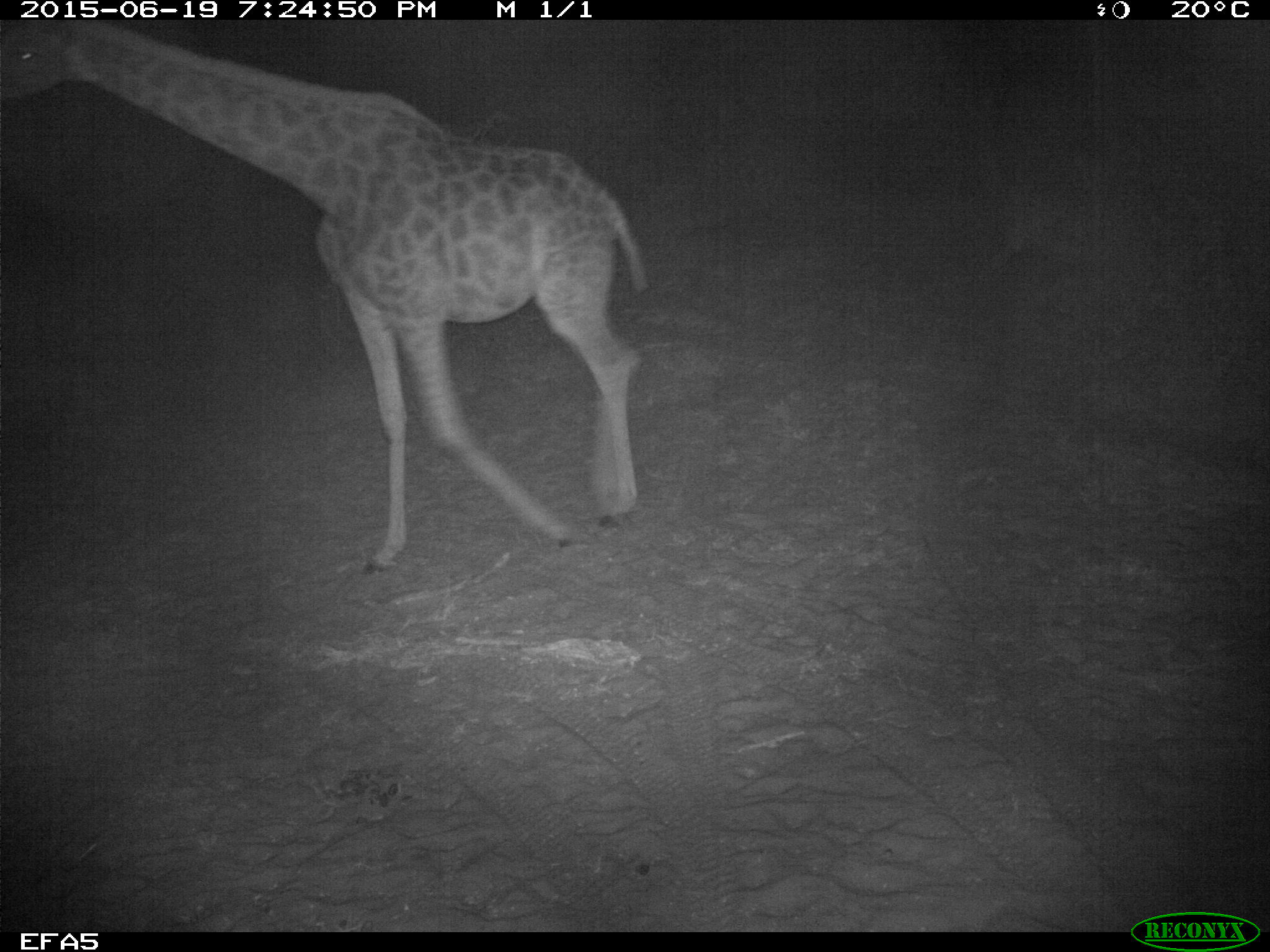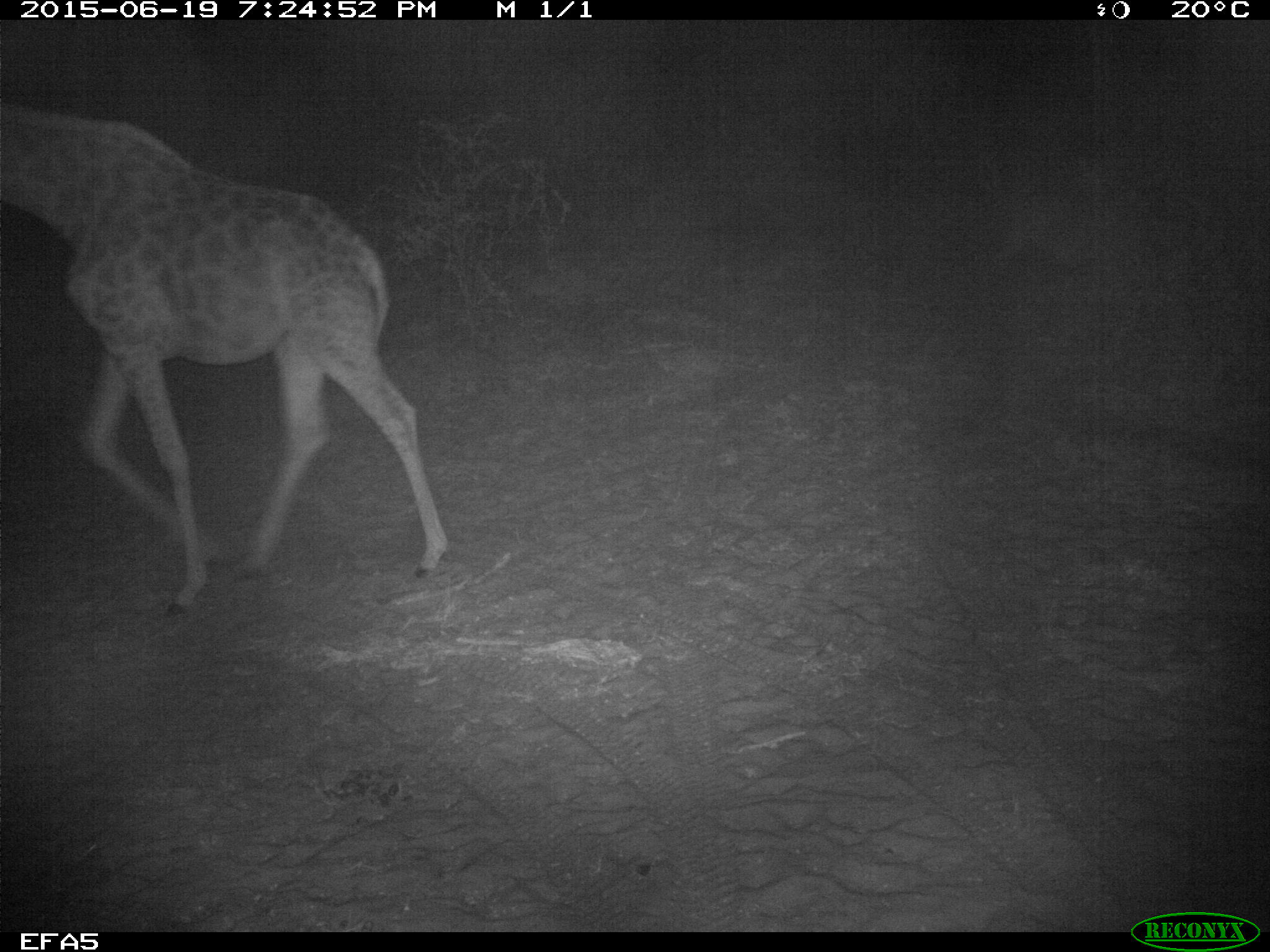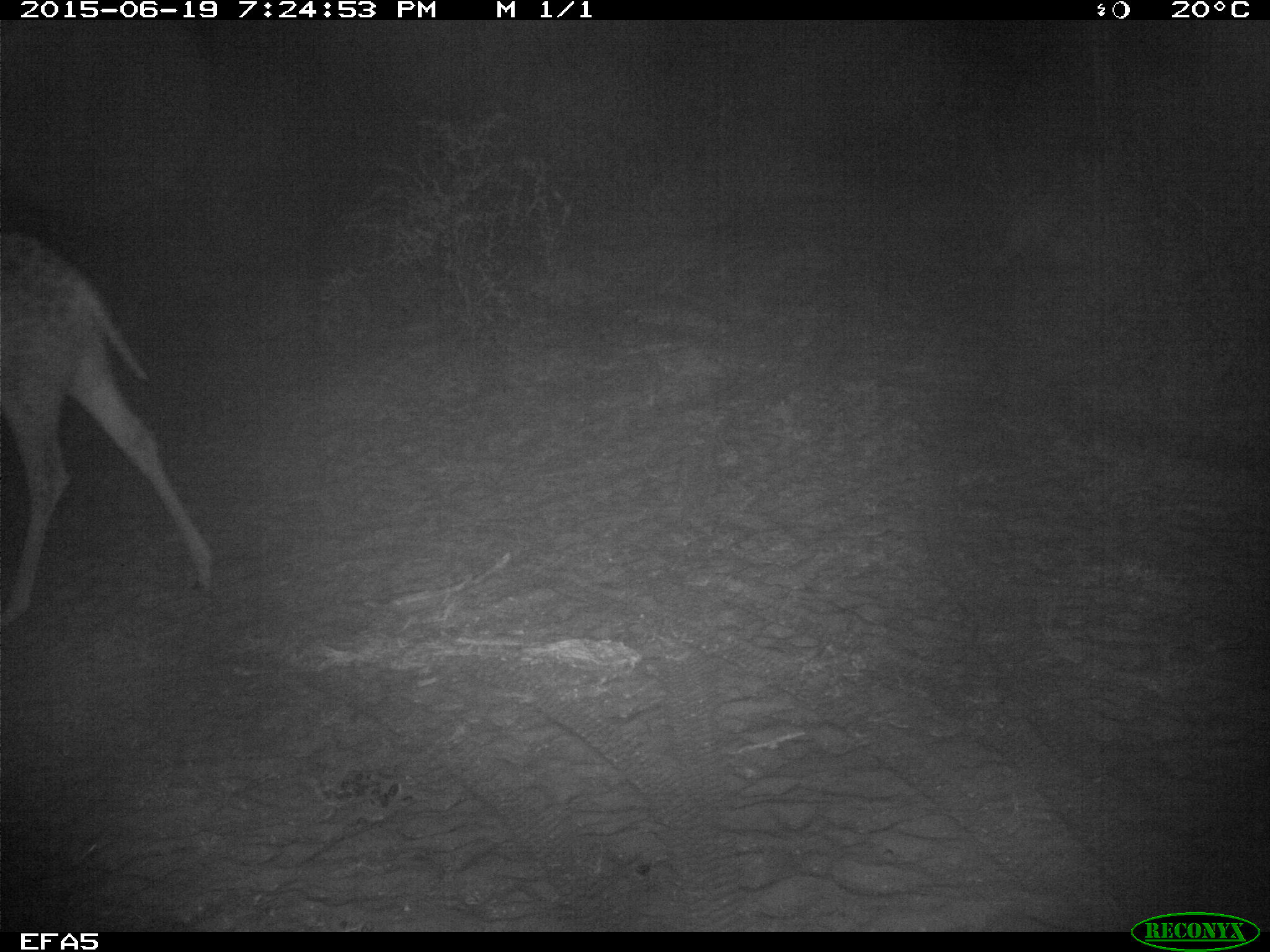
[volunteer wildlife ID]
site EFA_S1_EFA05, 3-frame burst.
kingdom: Animalia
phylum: Chordata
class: Mammalia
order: Artiodactyla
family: Giraffidae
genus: Giraffa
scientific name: Giraffa camelopardalis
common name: giraffe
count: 1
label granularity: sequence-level